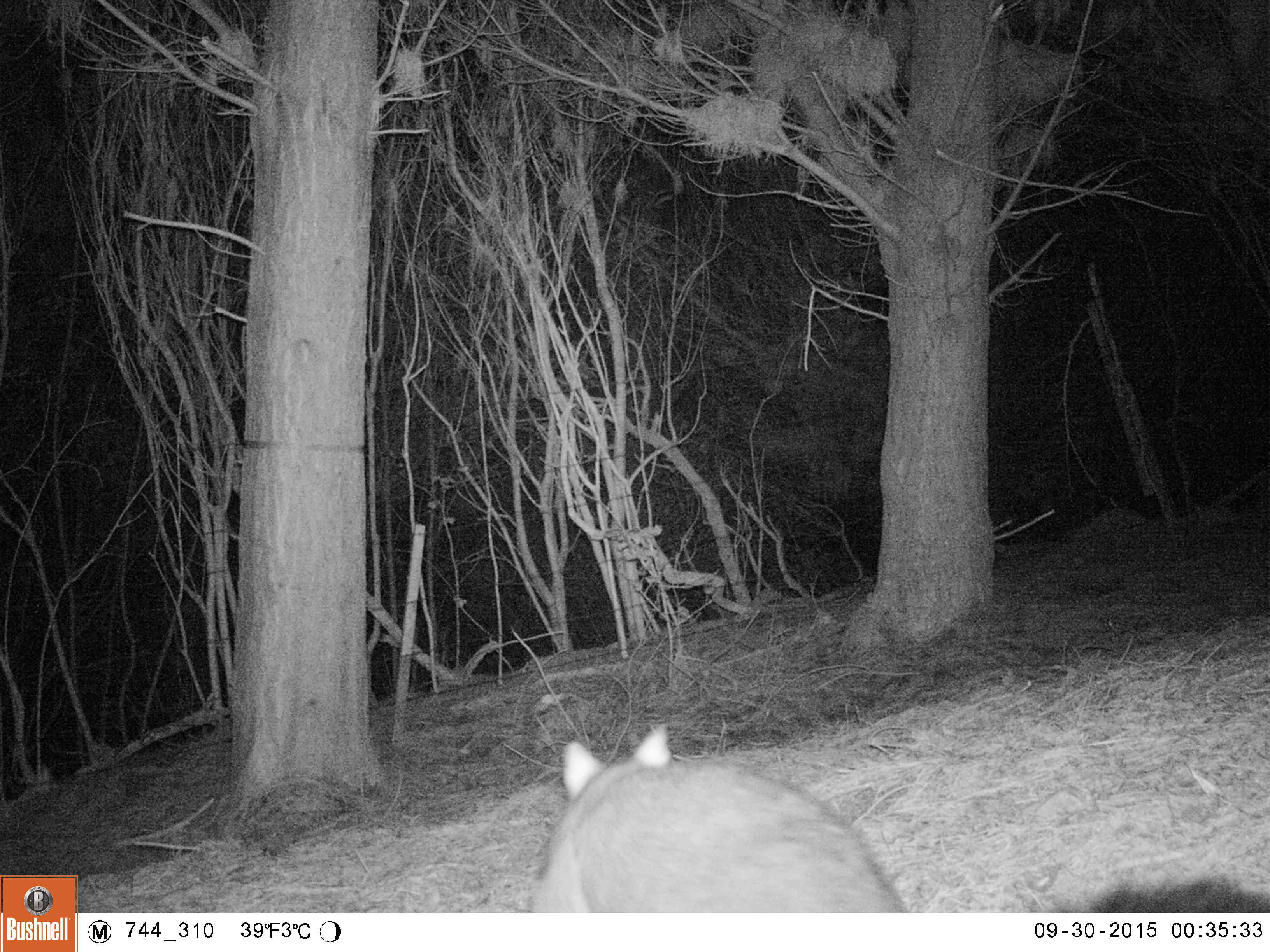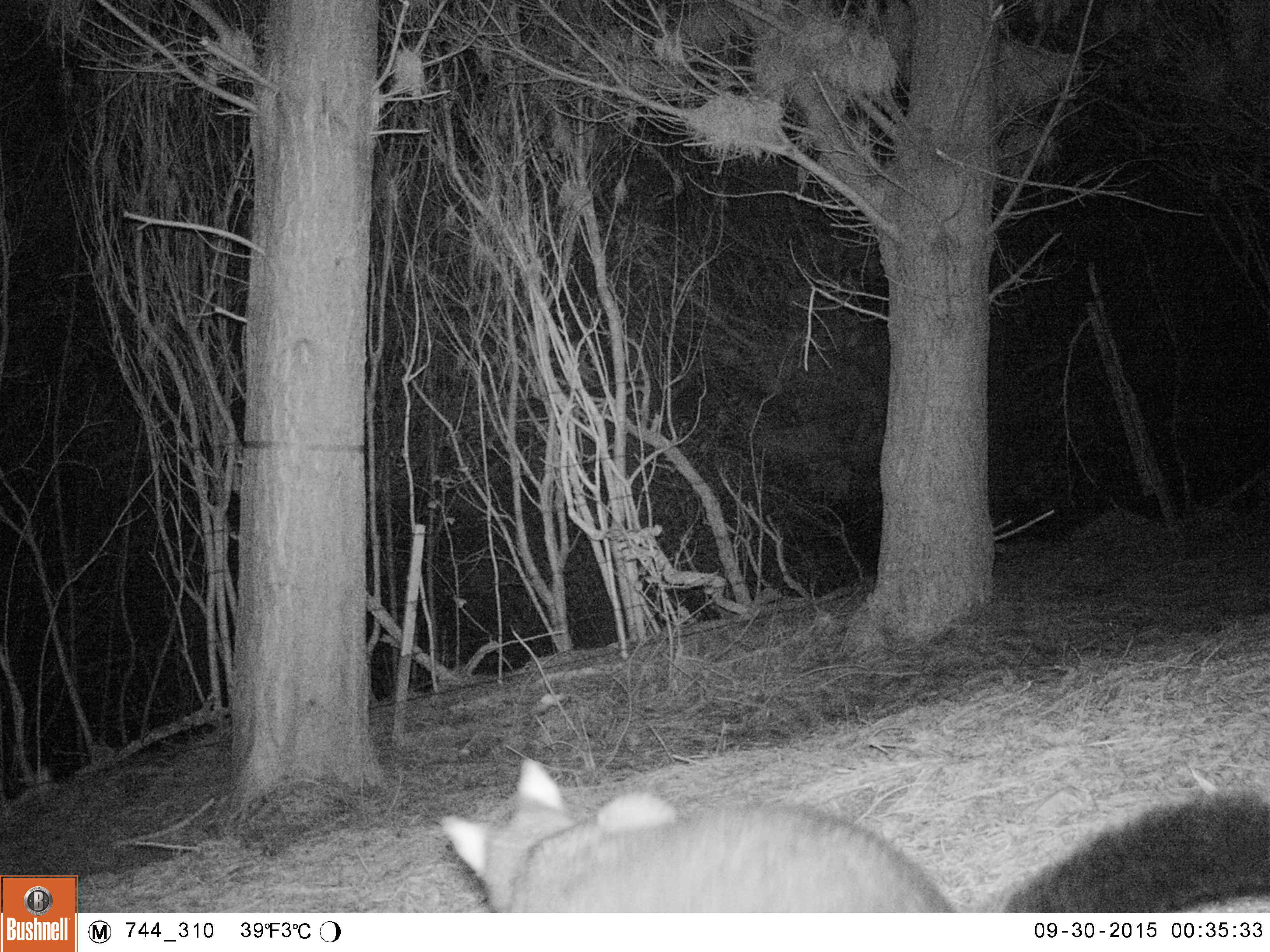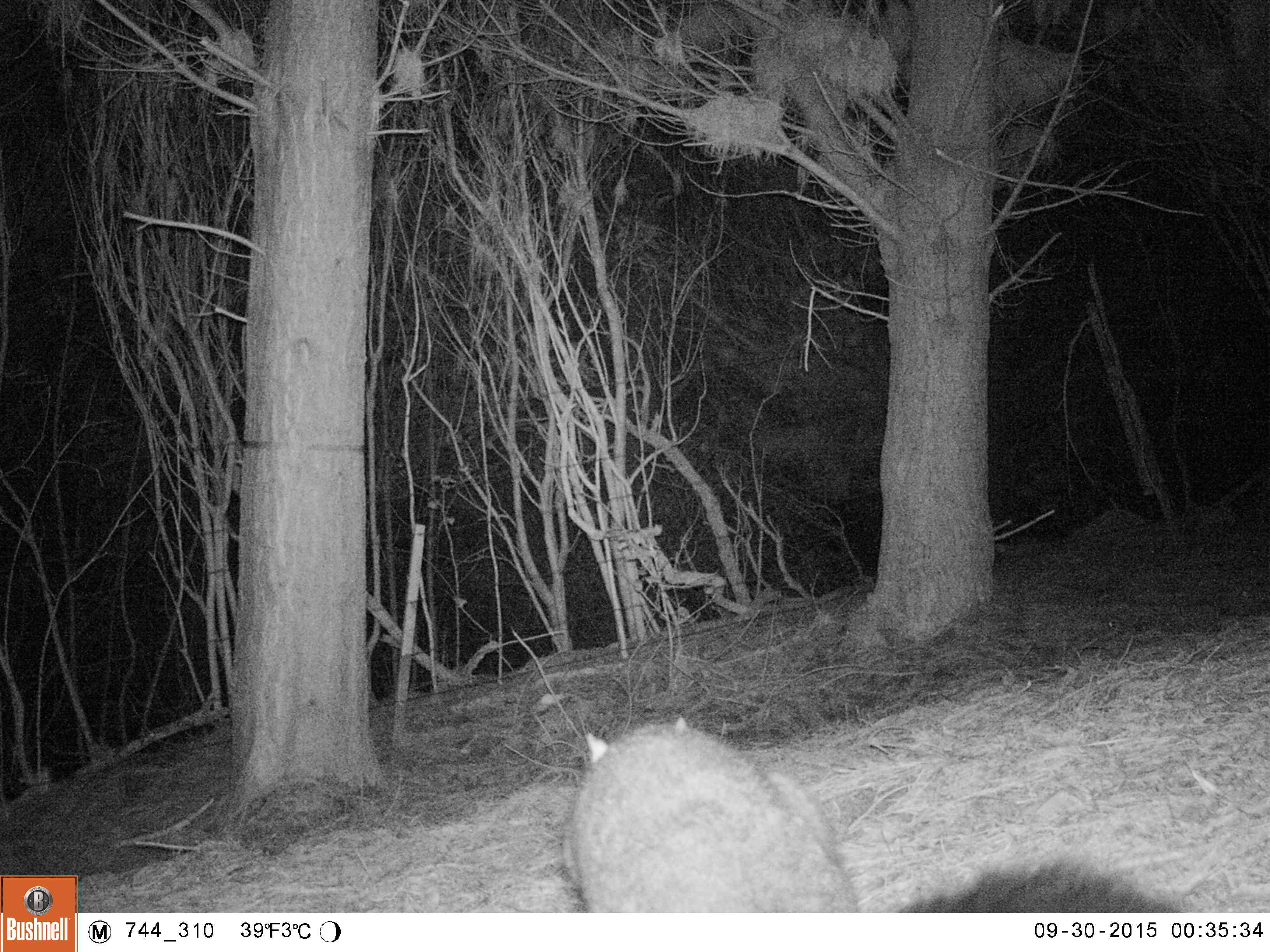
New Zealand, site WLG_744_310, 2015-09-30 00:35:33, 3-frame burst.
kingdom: Animalia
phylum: Chordata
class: Mammalia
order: Diprotodontia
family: Phalangeridae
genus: Trichosurus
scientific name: Trichosurus vulpecula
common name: common brushtail possum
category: possum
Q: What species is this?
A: Possum (common brushtail possum) (Trichosurus vulpecula).